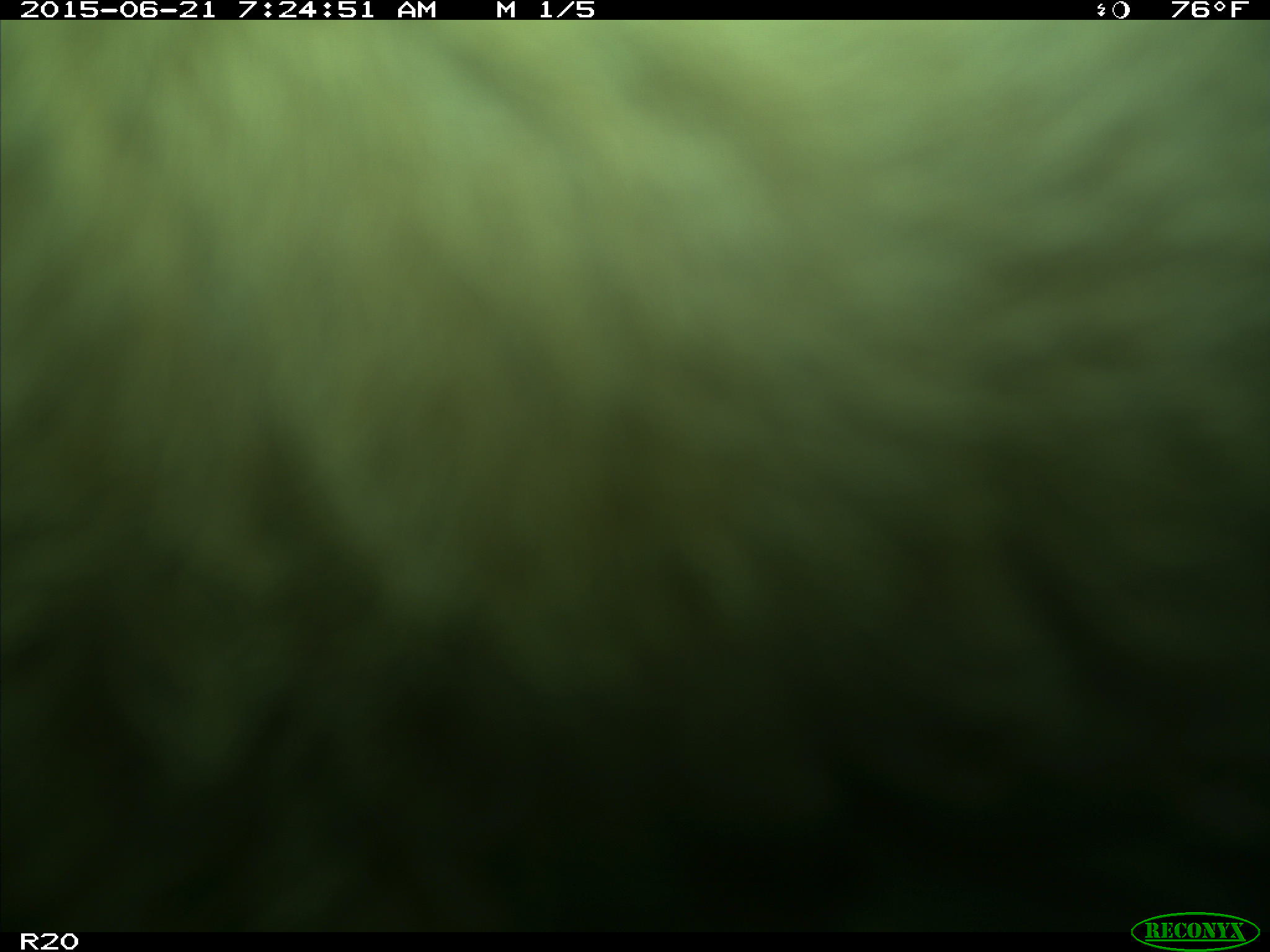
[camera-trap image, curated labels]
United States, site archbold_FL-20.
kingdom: Animalia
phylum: Chordata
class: Mammalia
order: Artiodactyla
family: Bovidae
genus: Bos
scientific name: Bos taurus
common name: domestic cow